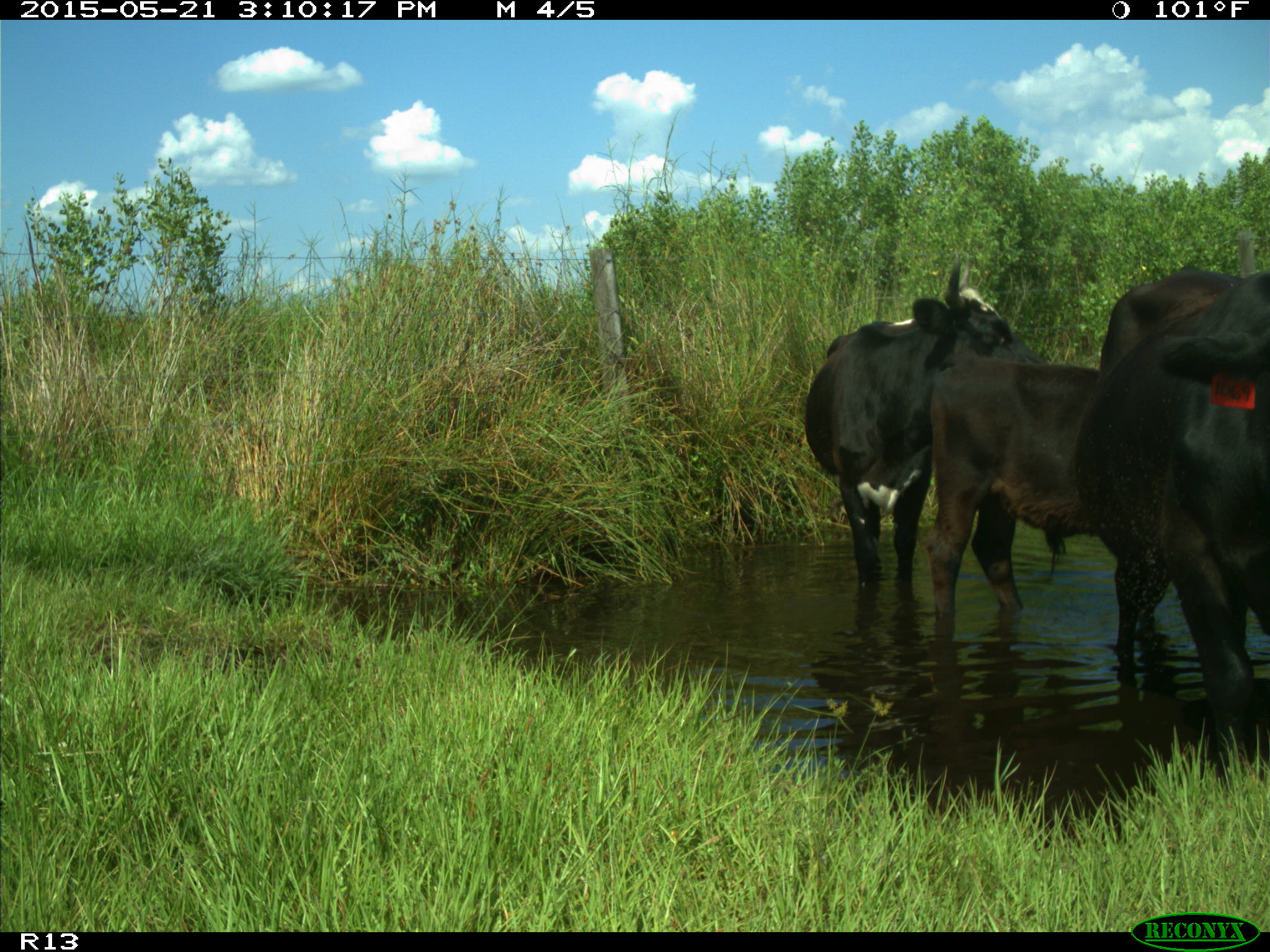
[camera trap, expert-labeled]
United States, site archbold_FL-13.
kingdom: Animalia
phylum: Chordata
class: Mammalia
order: Artiodactyla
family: Bovidae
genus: Bos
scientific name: Bos taurus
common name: domestic cow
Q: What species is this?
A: Bos taurus (domestic cow).